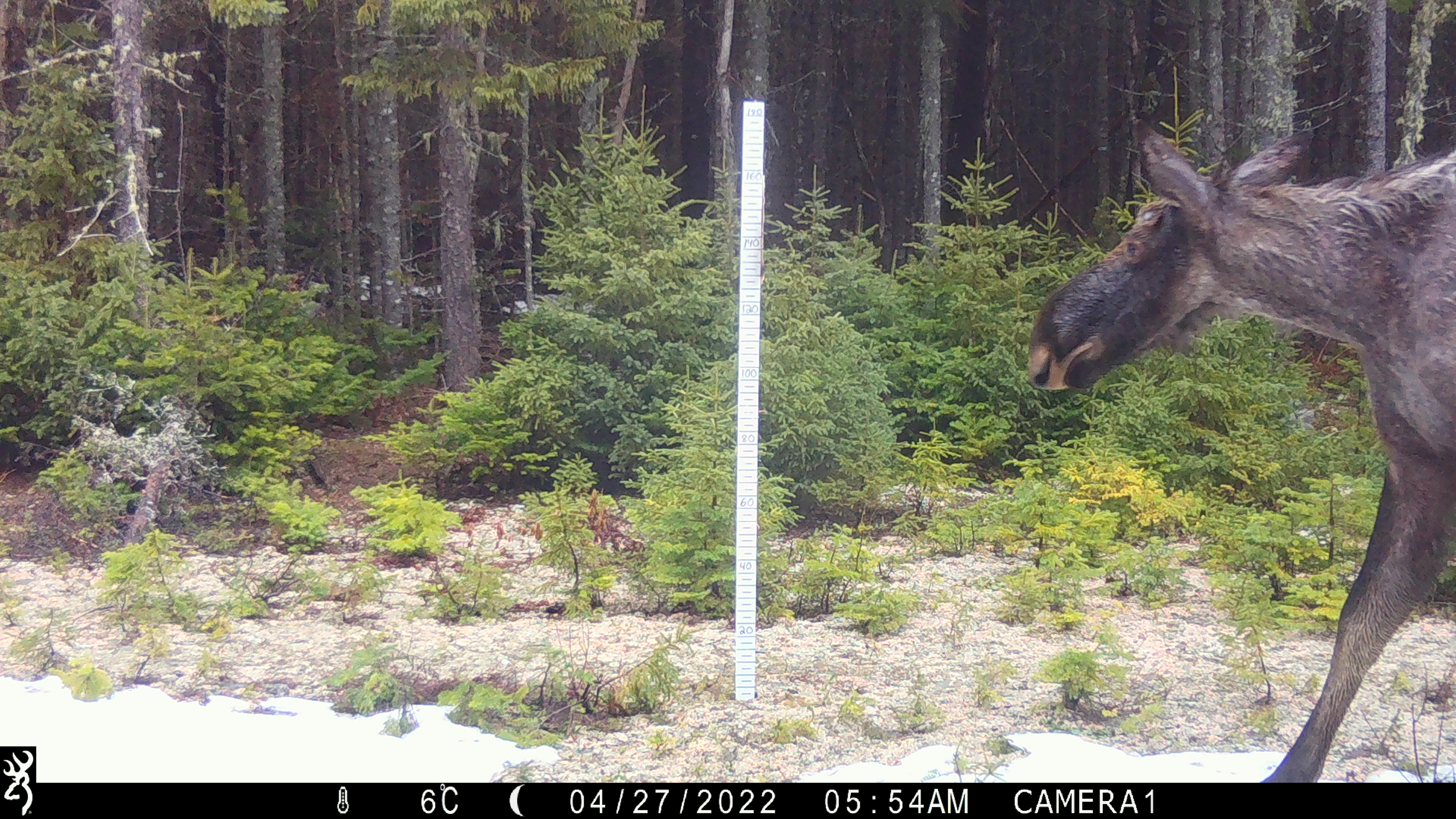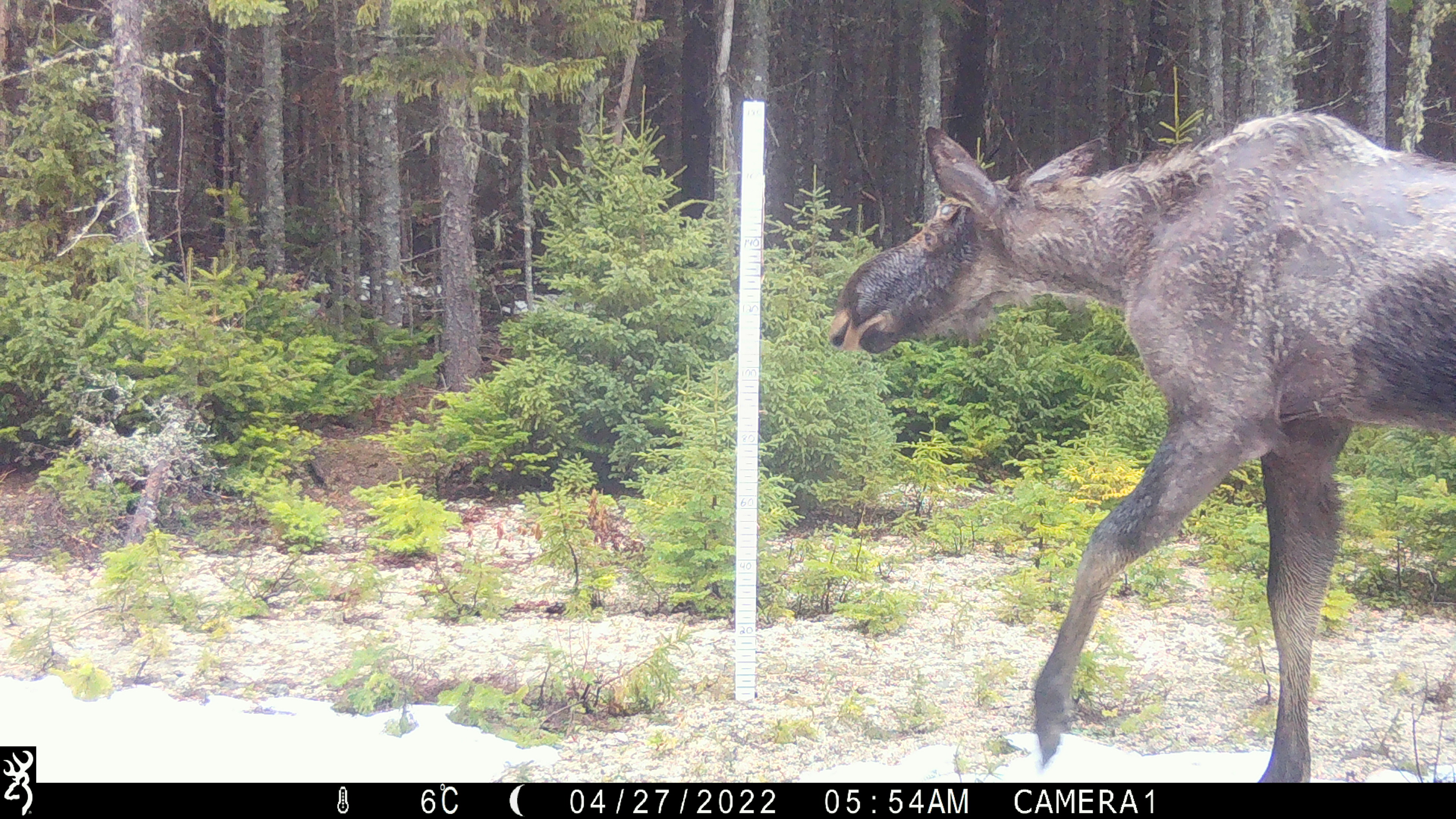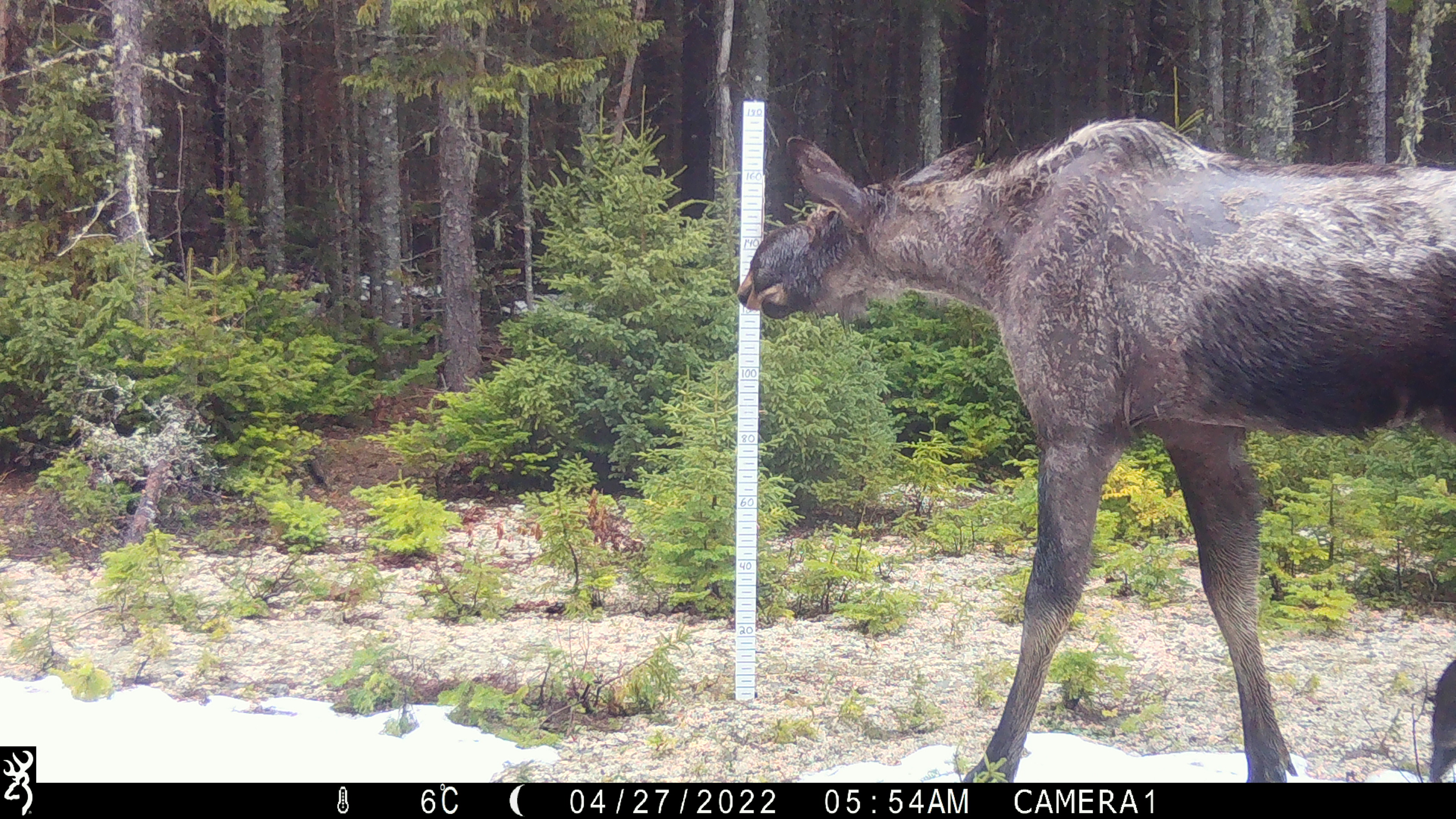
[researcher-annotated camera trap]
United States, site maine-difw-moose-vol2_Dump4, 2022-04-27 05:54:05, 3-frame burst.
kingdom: Animalia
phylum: Chordata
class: Mammalia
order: Artiodactyla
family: Cervidae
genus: Alces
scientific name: Alces alces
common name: moose